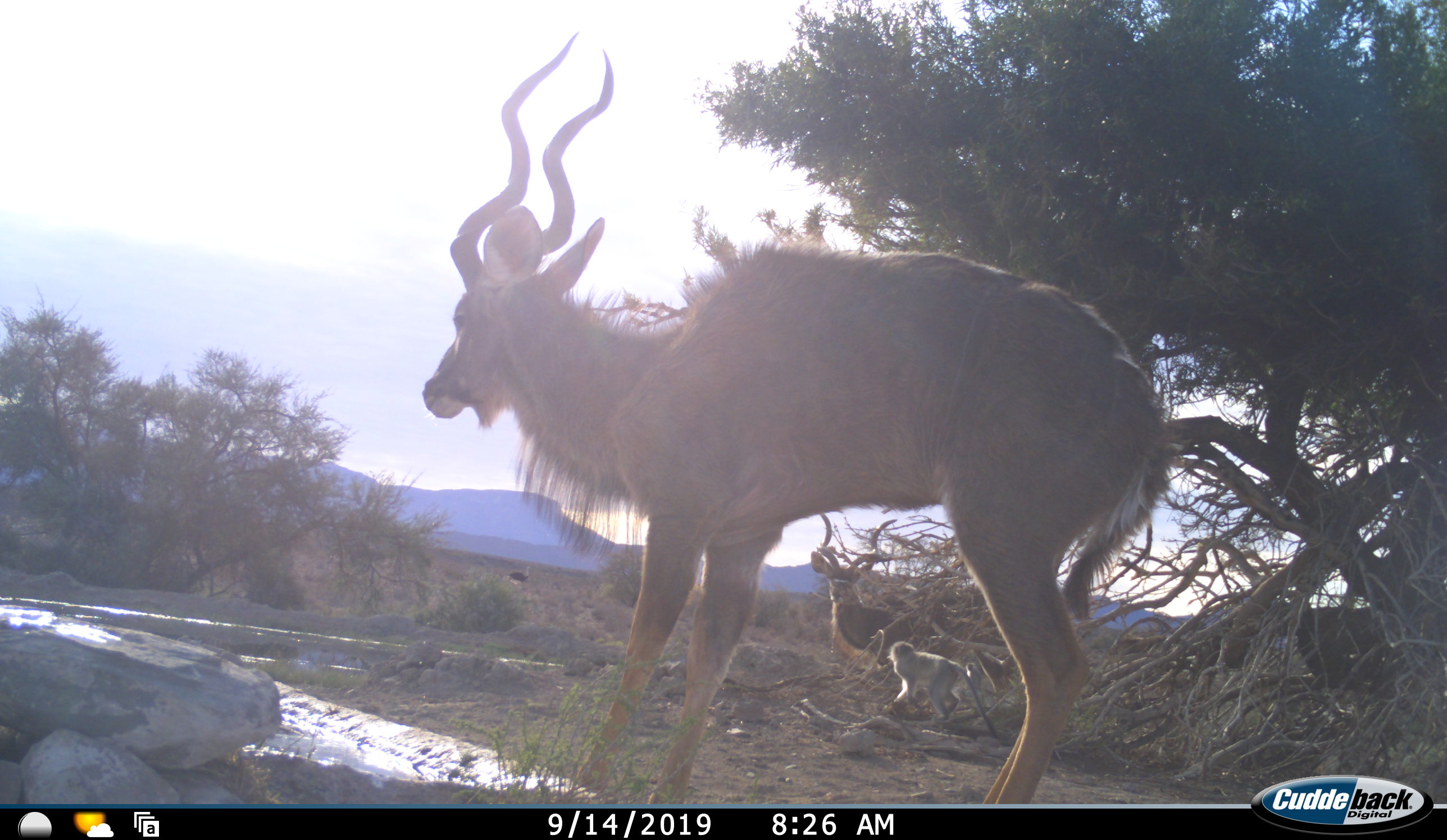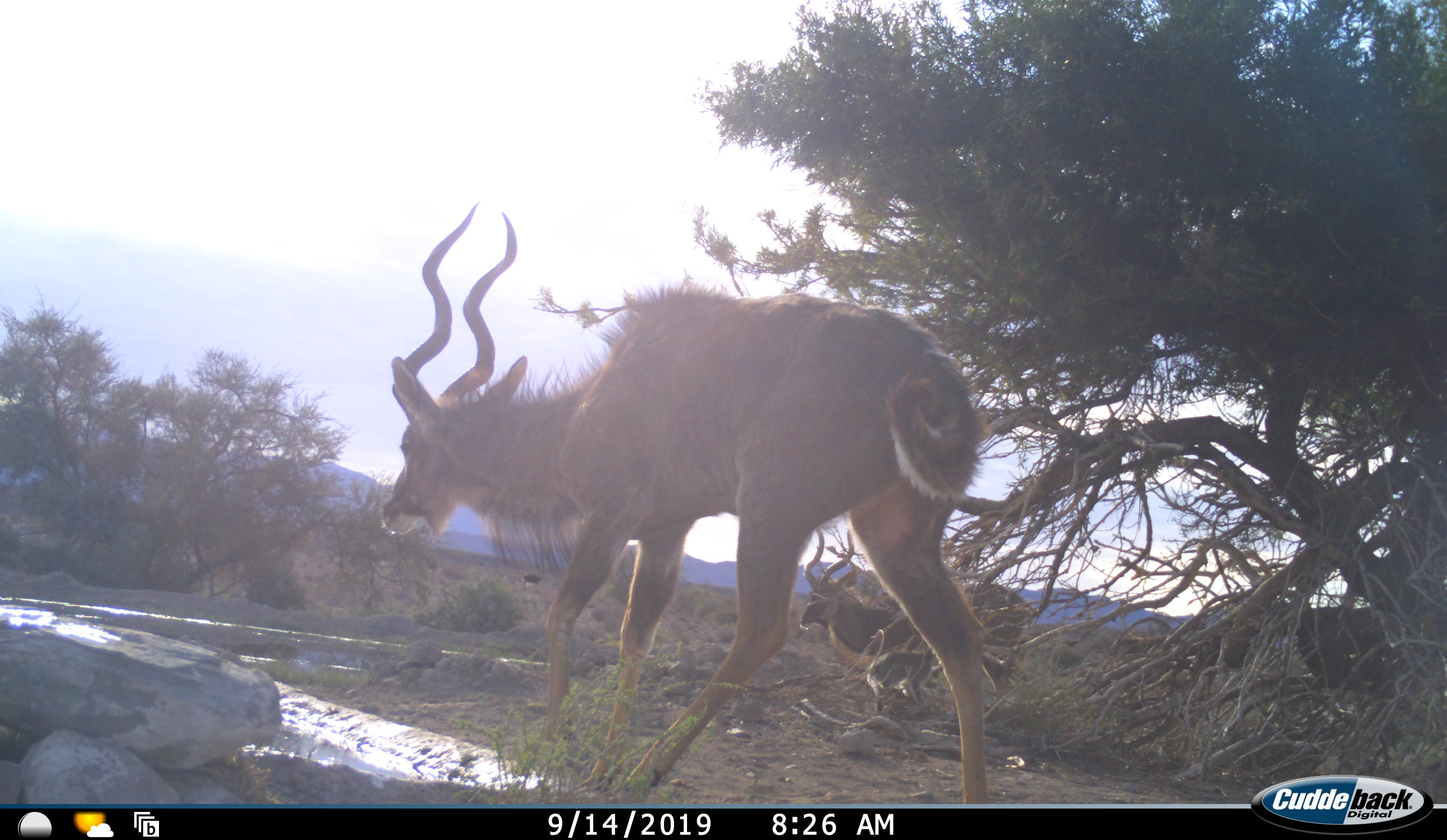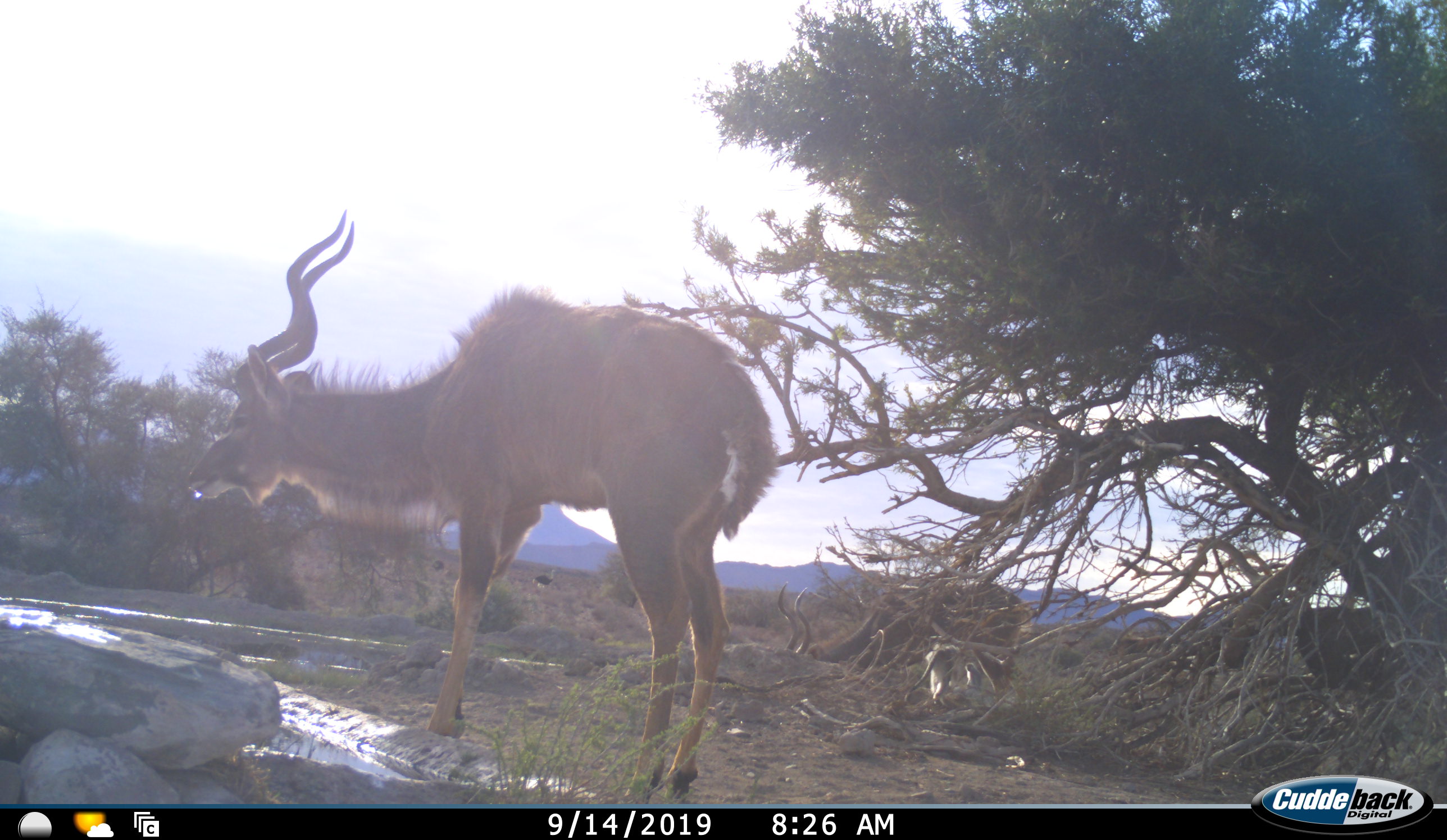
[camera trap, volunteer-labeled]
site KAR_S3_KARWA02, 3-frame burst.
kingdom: Animalia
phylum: Chordata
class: Mammalia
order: Artiodactyla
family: Bovidae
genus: Tragelaphus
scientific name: Tragelaphus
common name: kudu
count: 2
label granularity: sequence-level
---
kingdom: Animalia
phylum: Chordata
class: Mammalia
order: Primates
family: Cercopithecidae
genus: Chlorocebus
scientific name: Chlorocebus pygerythrus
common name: vervet monkey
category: monkeyvervet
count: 1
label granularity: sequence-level